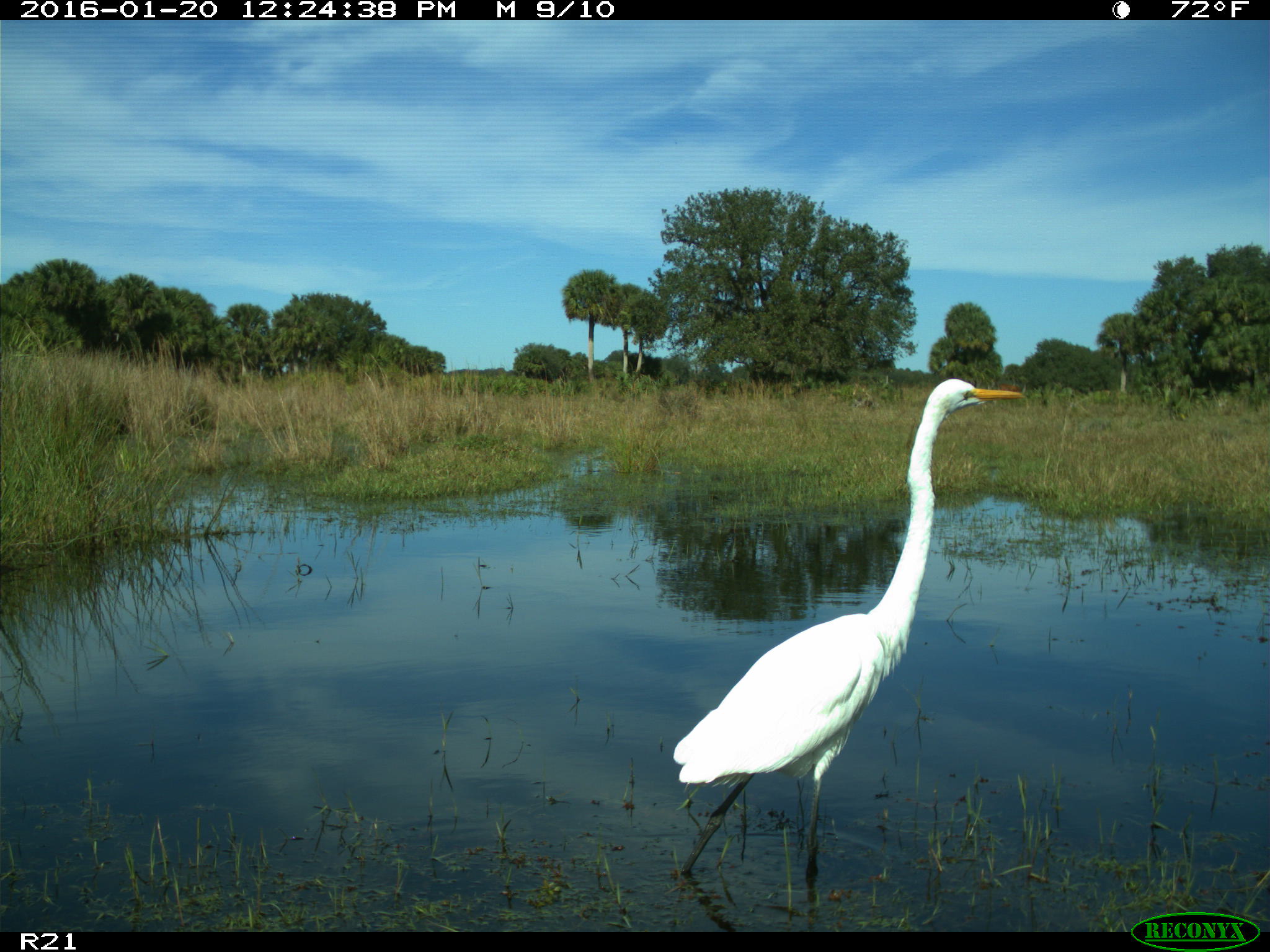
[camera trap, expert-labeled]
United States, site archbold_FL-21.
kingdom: Animalia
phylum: Chordata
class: Aves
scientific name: Aves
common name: birds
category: unidentified bird